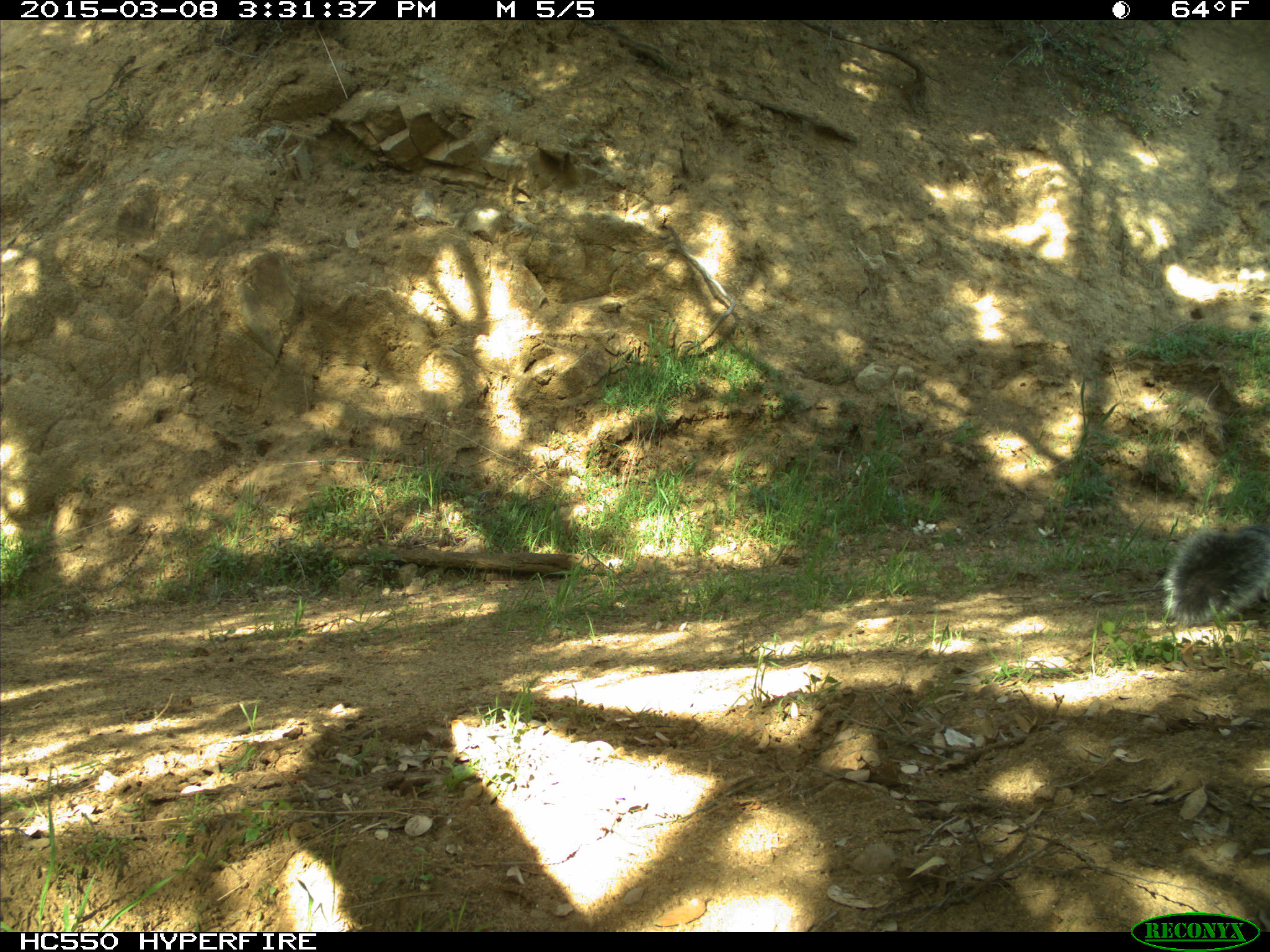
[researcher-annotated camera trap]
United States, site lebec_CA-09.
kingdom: Animalia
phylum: Chordata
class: Mammalia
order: Rodentia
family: Sciuridae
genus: Sciurus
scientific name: Sciurus carolinensis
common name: eastern gray squirrel